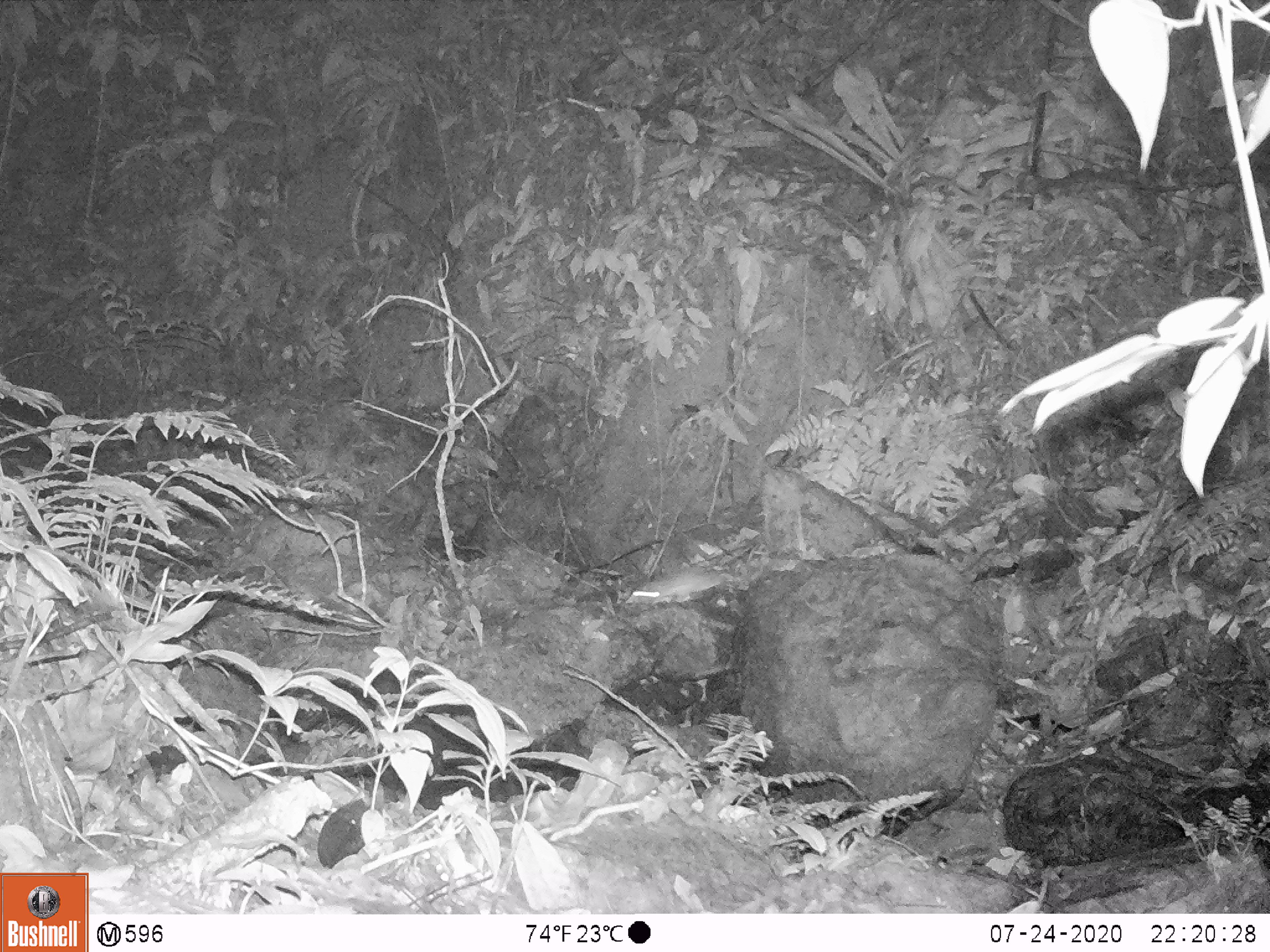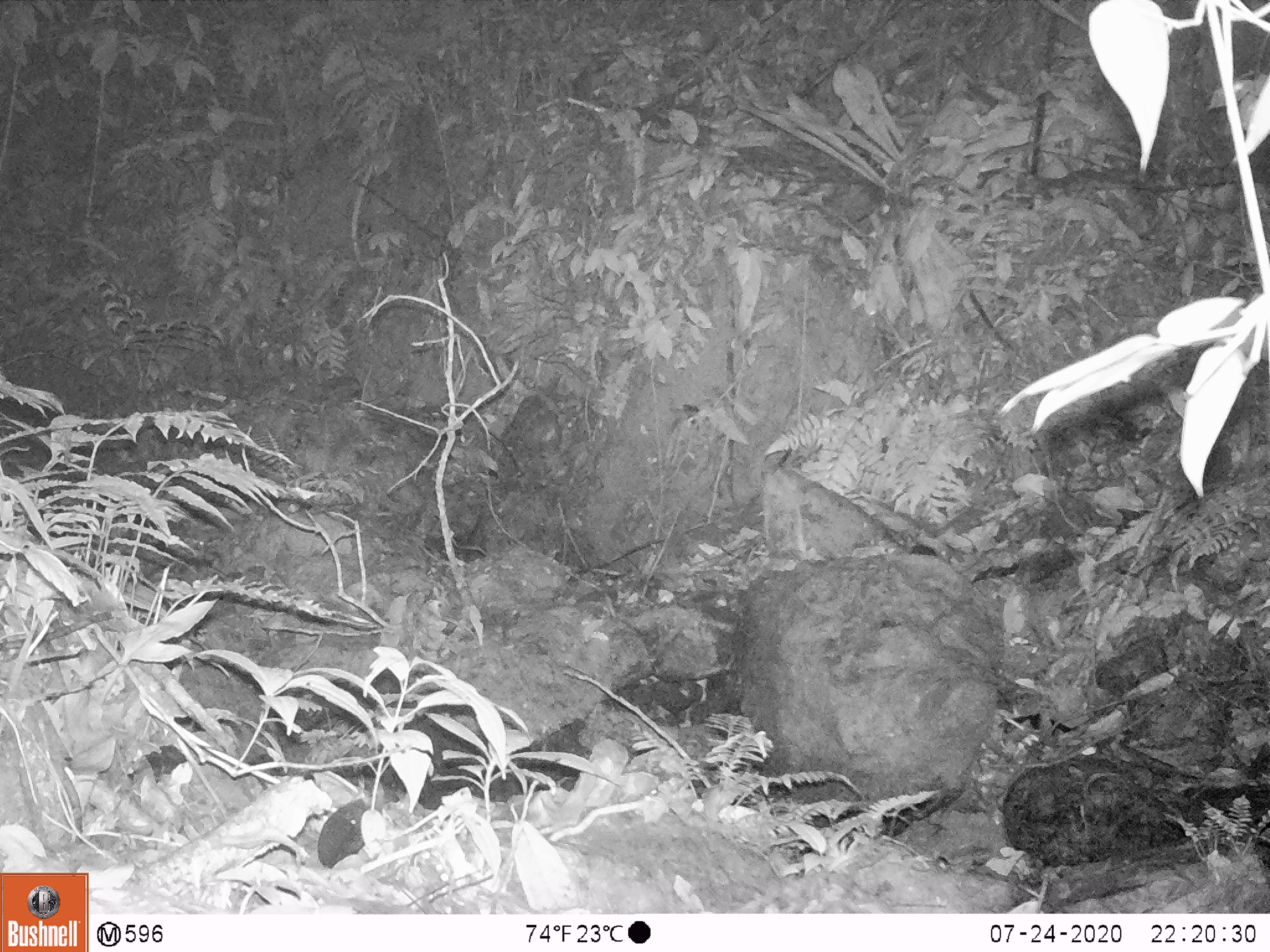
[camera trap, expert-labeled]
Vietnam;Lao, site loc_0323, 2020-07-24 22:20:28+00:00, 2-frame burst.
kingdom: Animalia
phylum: Chordata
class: Mammalia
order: Rodentia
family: Muridae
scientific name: Muridae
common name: old-world mice and rats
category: unidentified murid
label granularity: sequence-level